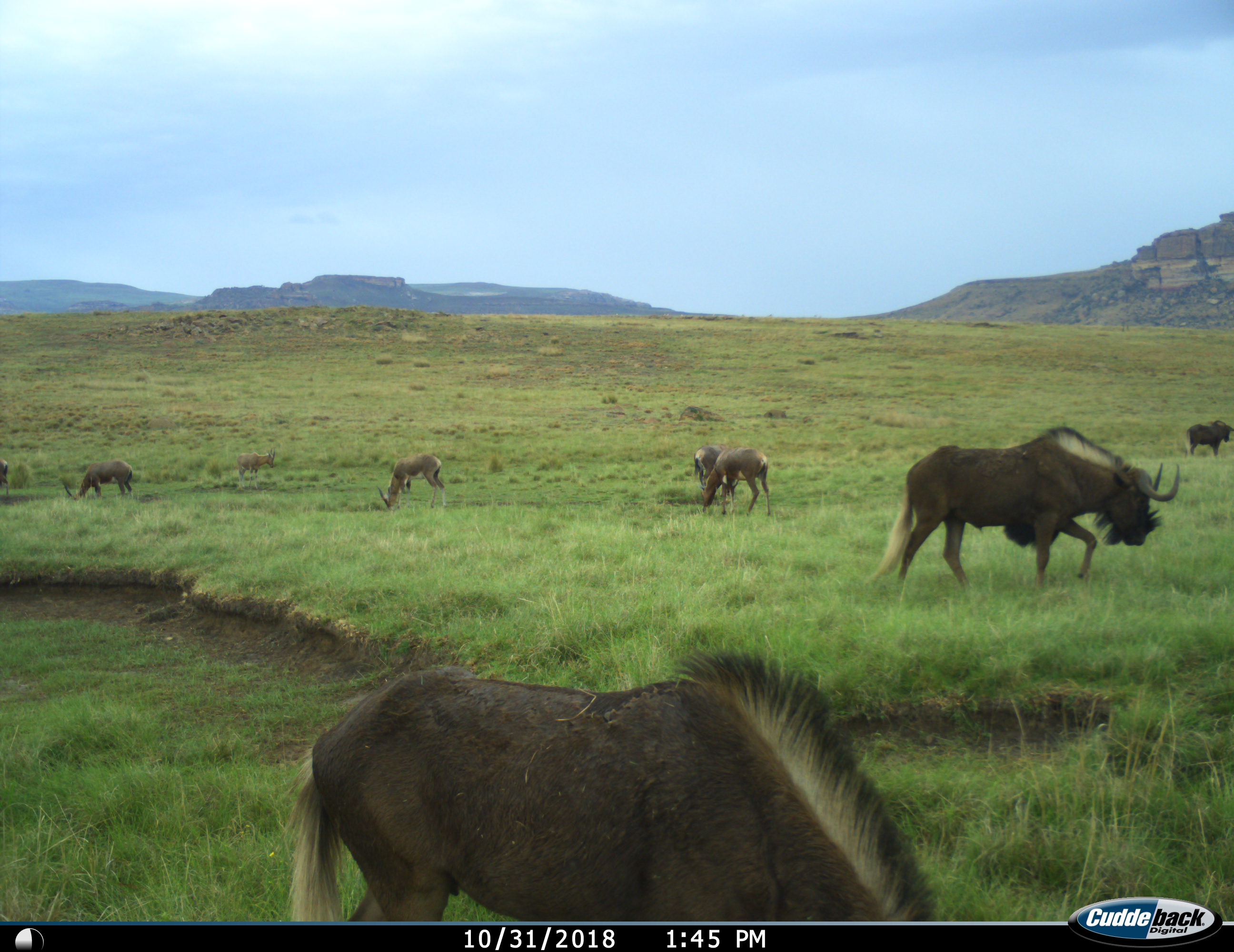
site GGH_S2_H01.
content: unidentified animal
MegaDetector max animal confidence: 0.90